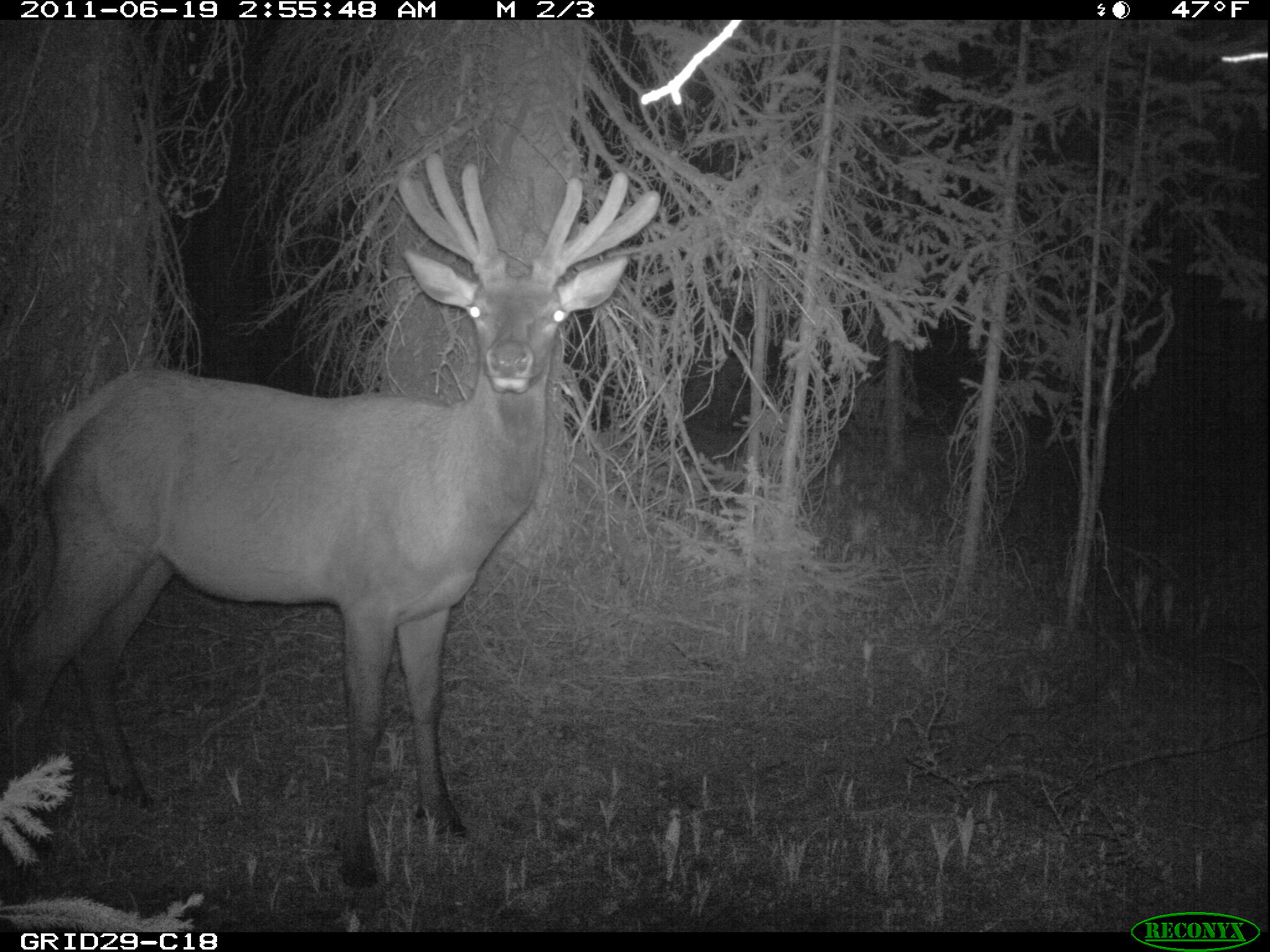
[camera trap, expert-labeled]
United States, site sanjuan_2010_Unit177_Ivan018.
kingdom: Animalia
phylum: Chordata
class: Mammalia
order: Artiodactyla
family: Cervidae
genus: Cervus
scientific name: Cervus elaphus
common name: red deer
Cervus elaphus (red deer).